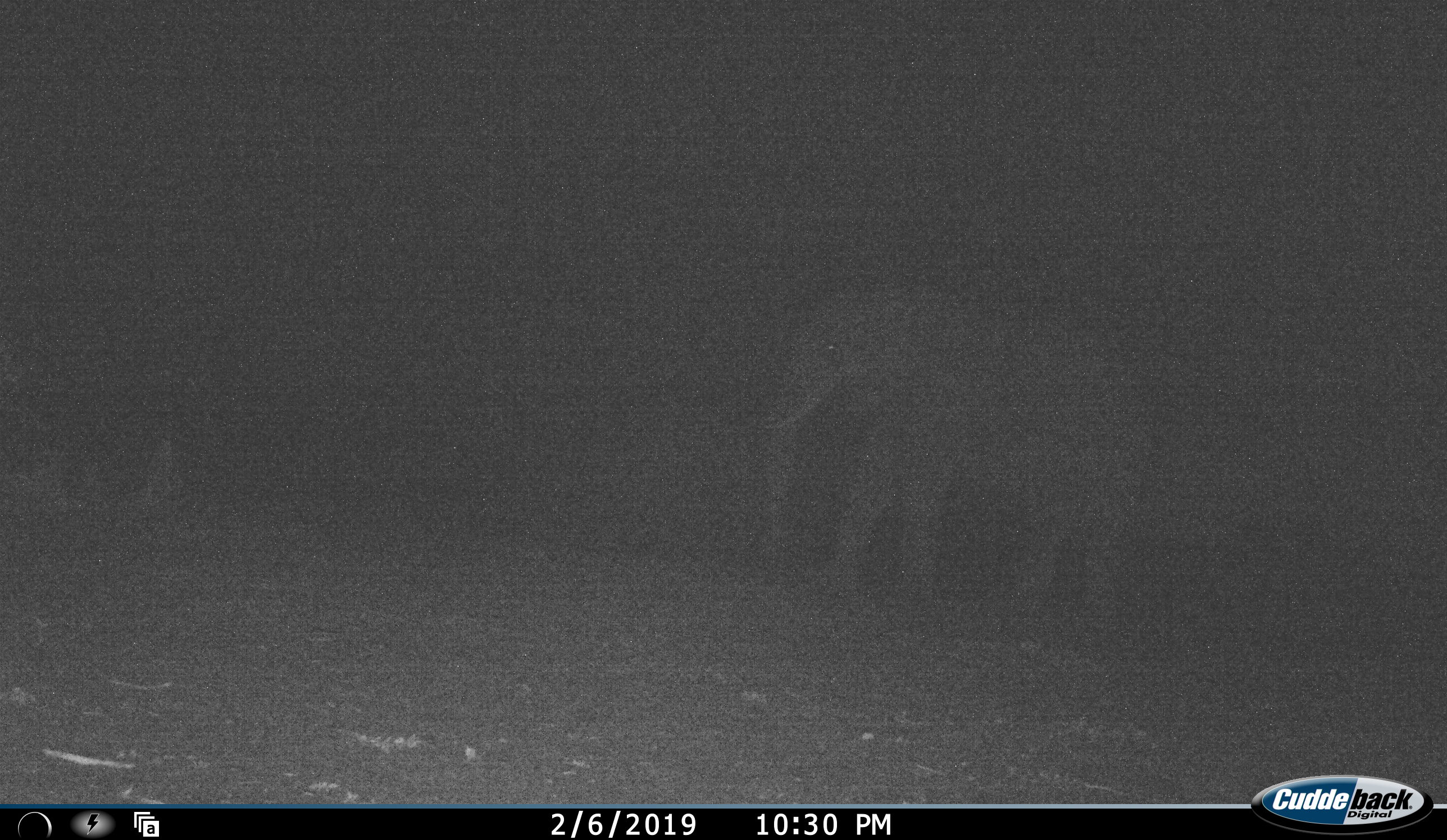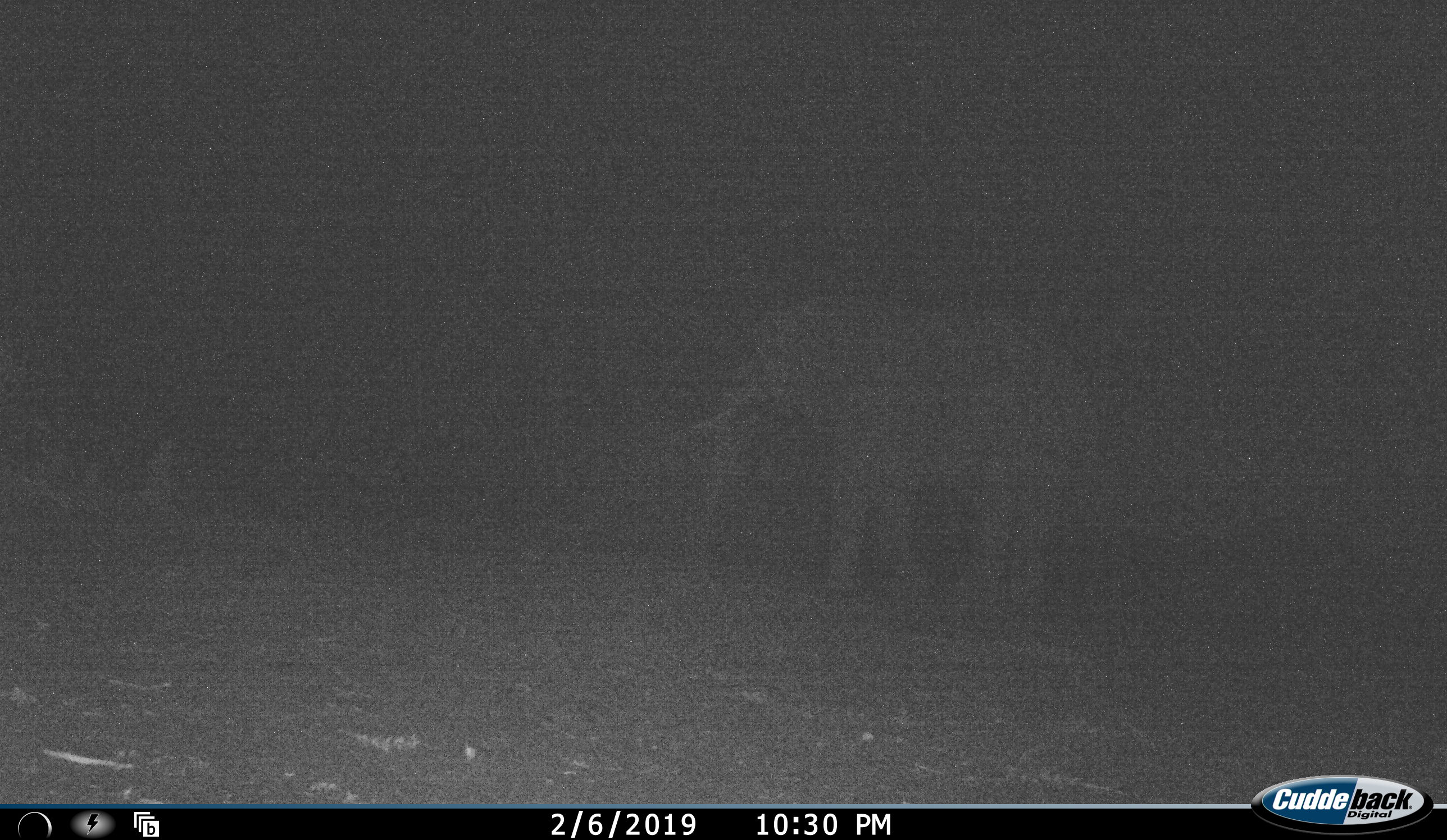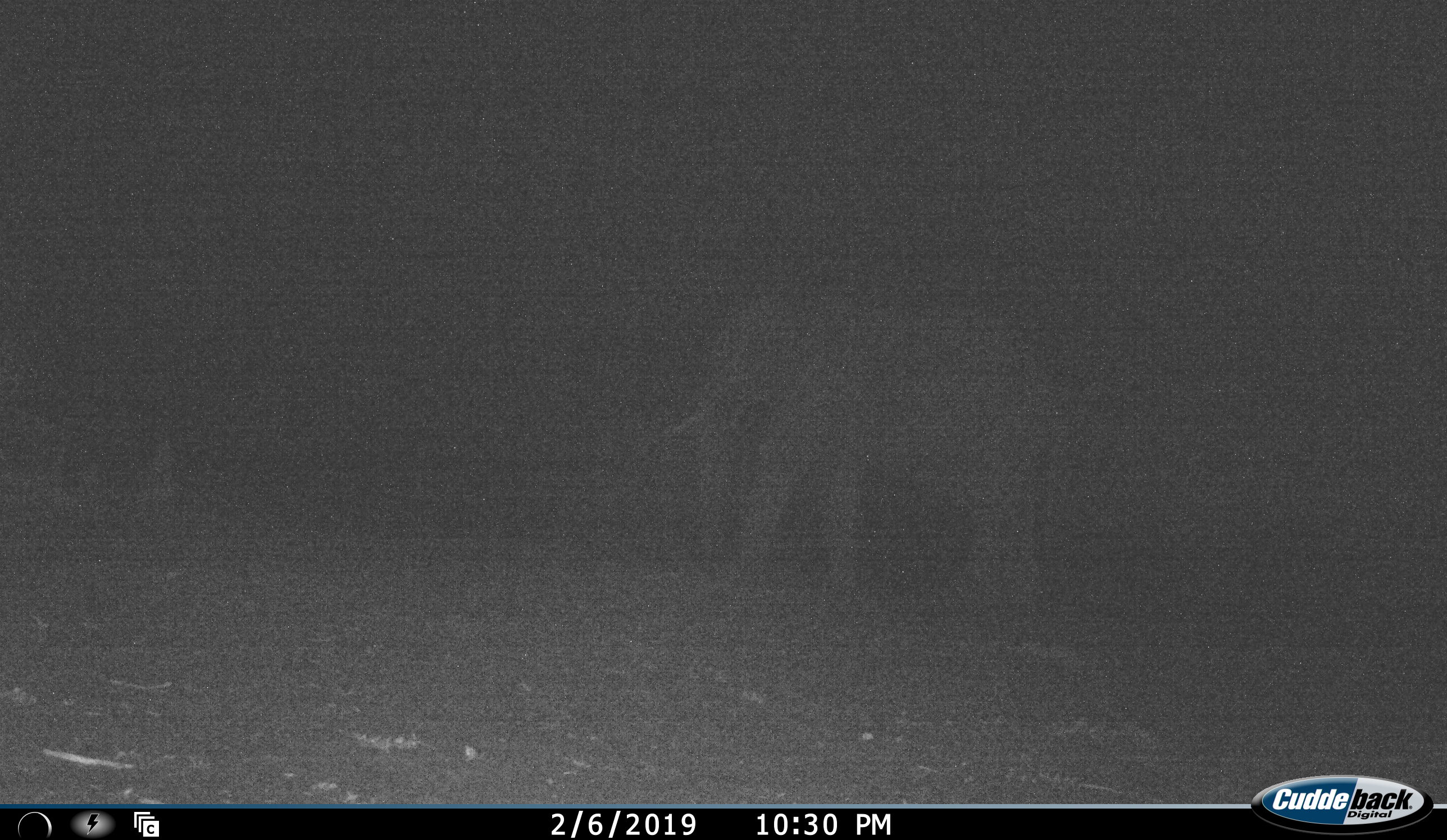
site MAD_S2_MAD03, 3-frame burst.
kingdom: Animalia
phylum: Chordata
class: Mammalia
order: Proboscidea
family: Elephantidae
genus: Loxodonta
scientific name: Loxodonta africana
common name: african bush elephant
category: elephant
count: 1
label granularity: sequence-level